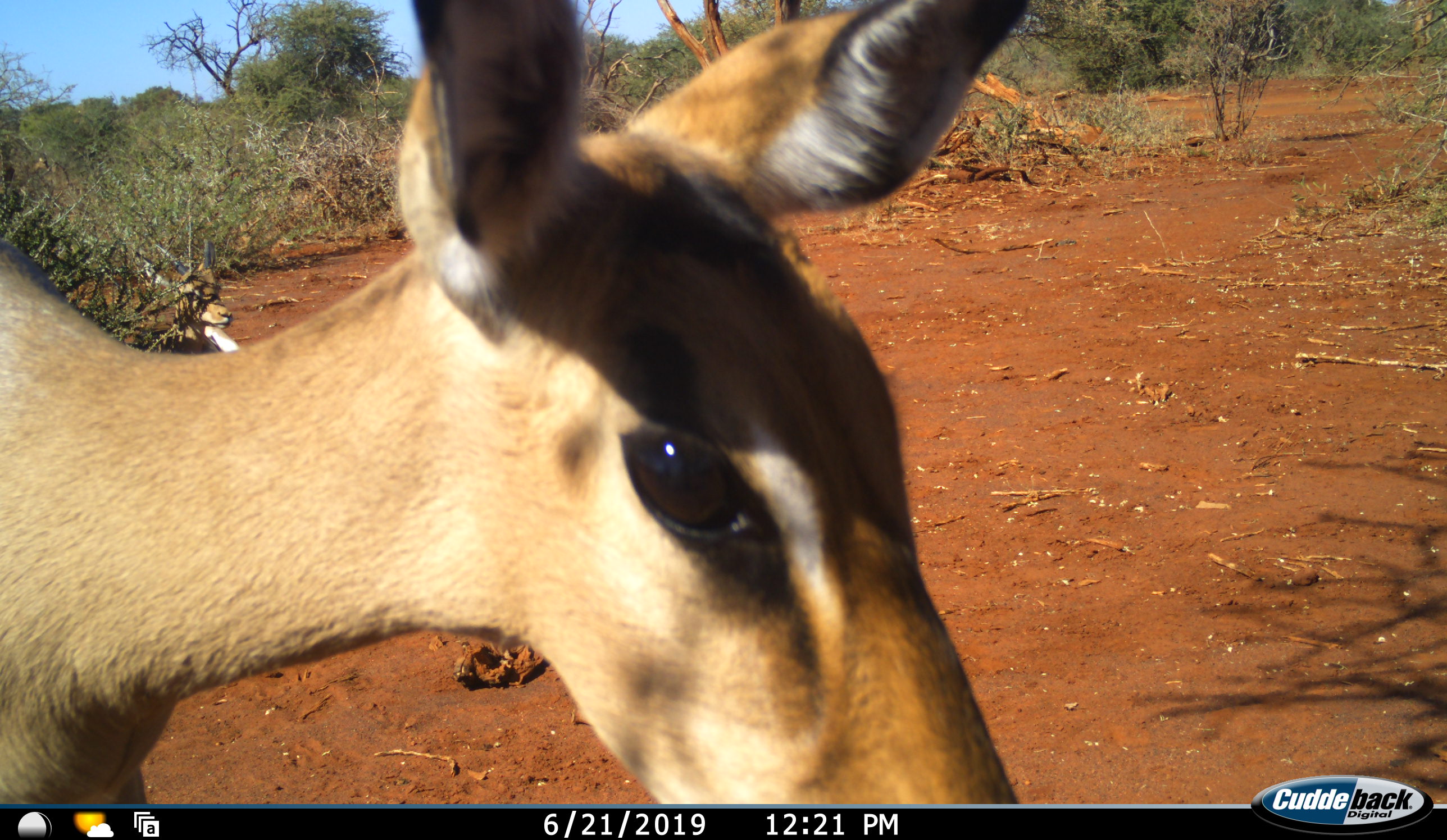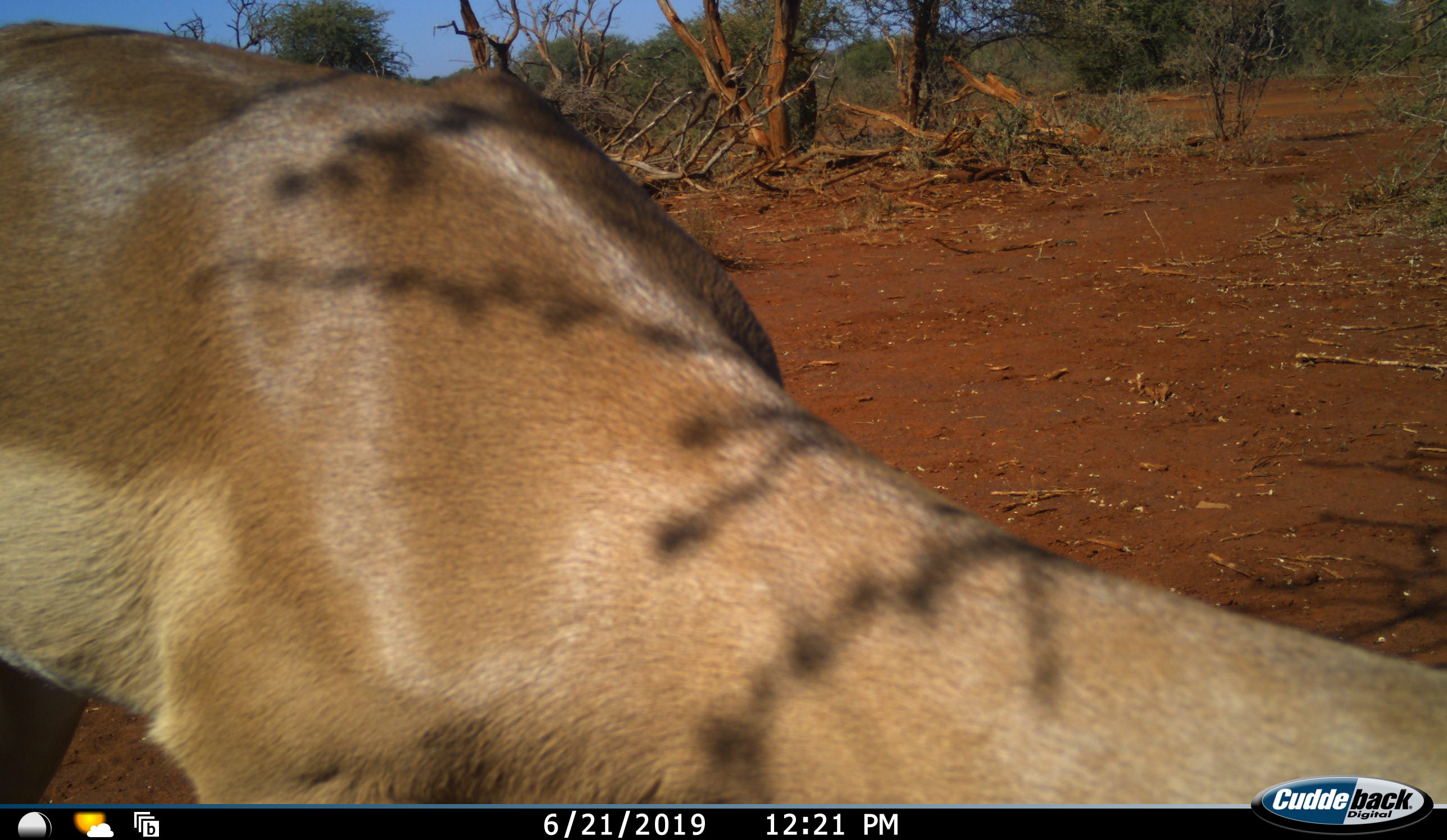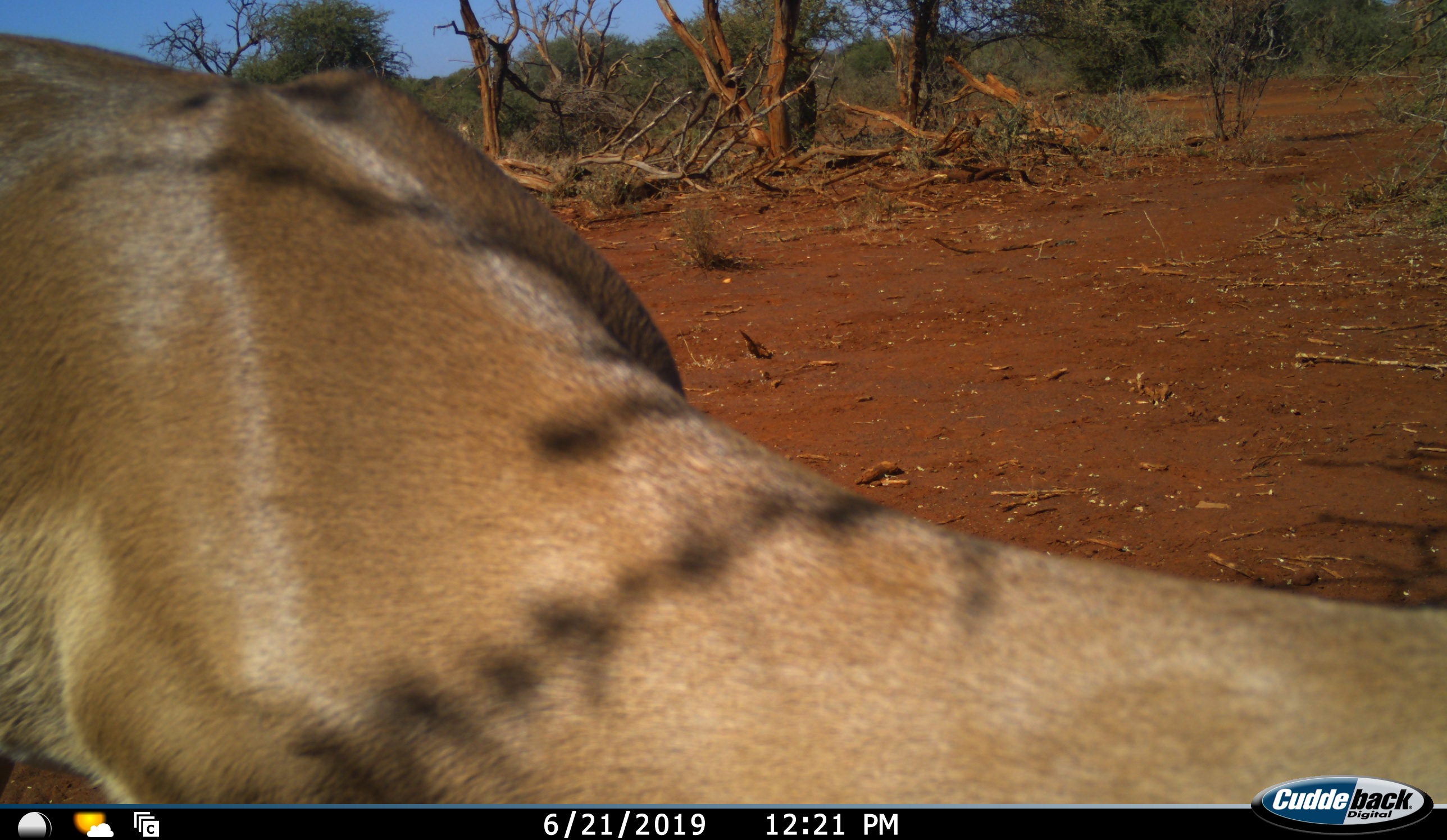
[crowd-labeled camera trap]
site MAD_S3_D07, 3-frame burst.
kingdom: Animalia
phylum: Chordata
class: Mammalia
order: Artiodactyla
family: Bovidae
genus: Aepyceros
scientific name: Aepyceros melampus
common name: impala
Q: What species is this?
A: Impala (Aepyceros melampus).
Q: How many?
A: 1.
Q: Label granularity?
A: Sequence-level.